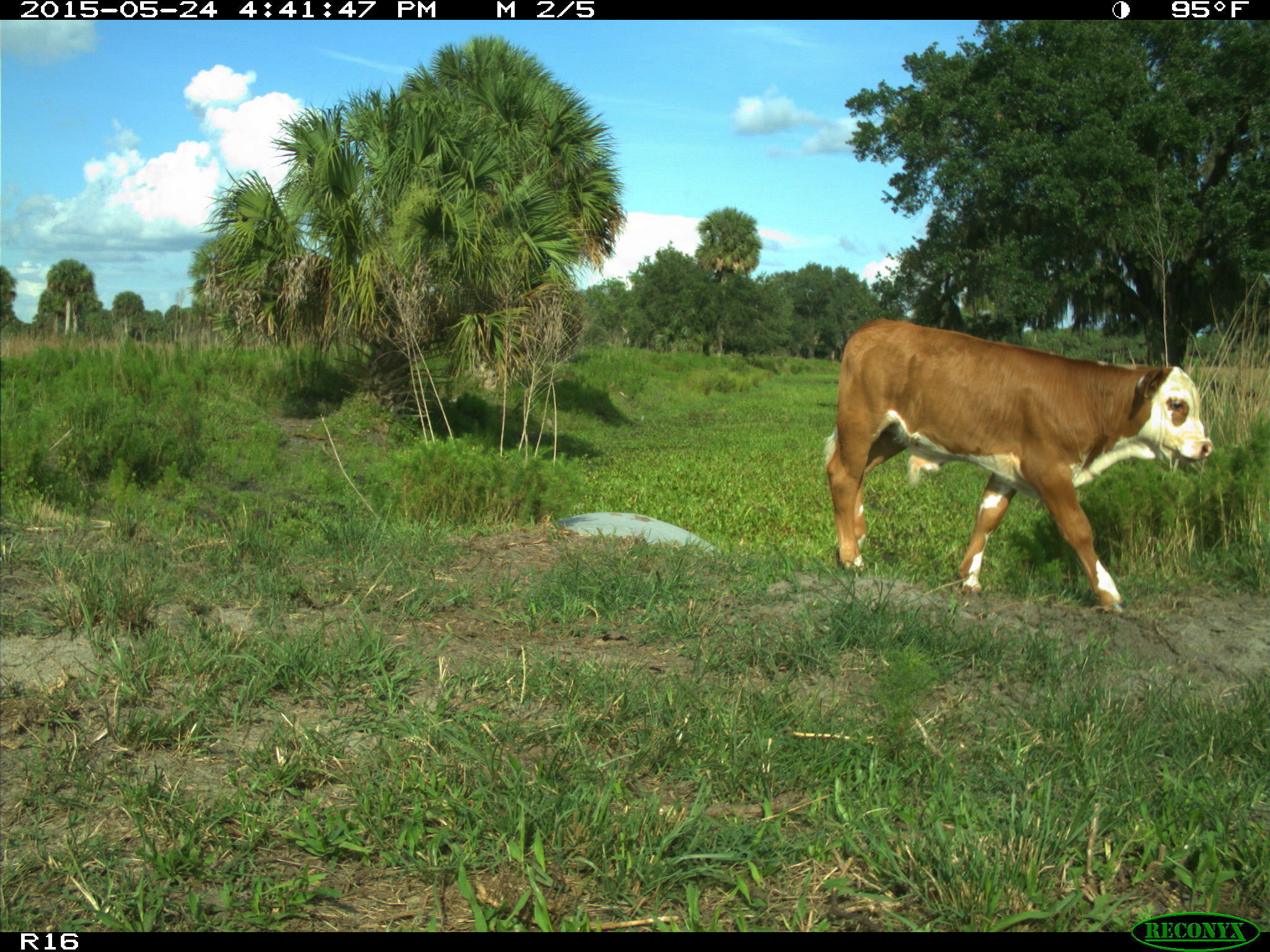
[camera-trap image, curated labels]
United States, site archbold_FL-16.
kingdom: Animalia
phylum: Chordata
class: Mammalia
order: Artiodactyla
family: Bovidae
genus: Bos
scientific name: Bos taurus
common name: domestic cow